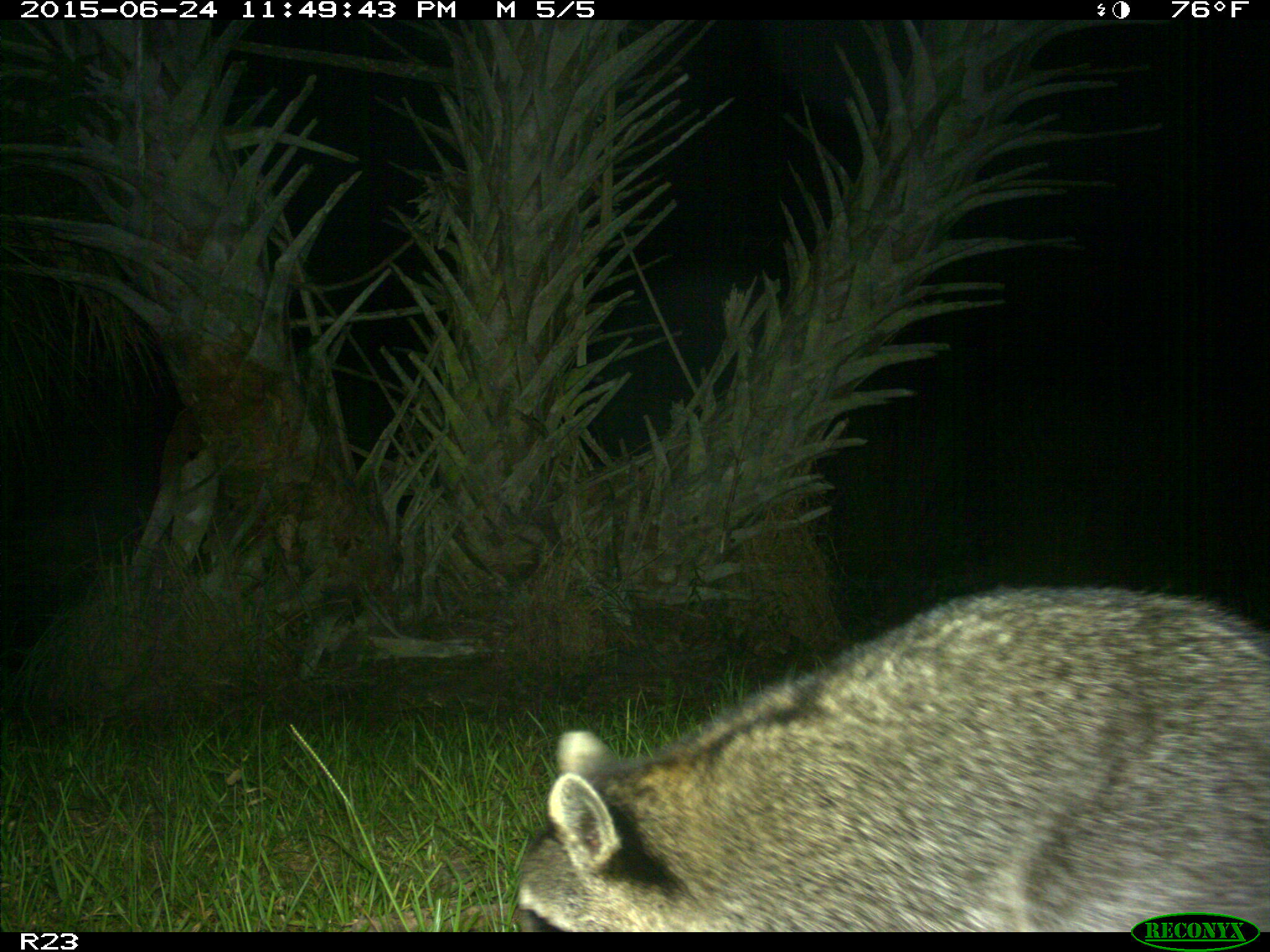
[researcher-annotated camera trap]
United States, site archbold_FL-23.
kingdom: Animalia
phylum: Chordata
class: Mammalia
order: Artiodactyla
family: Bovidae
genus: Bos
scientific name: Bos taurus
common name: domestic cow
Bos taurus (domestic cow).